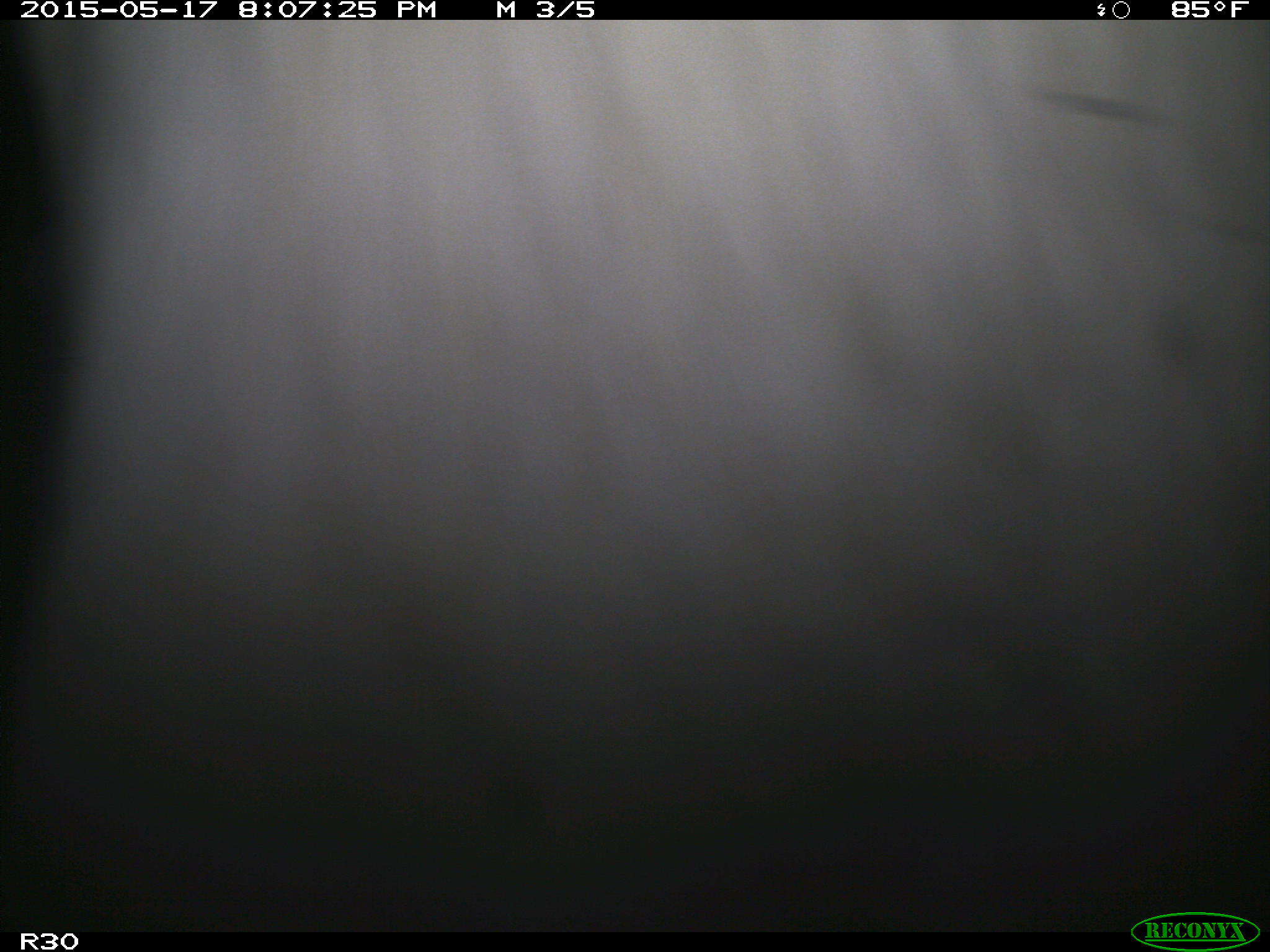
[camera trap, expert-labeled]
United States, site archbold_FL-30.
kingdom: Animalia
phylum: Chordata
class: Mammalia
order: Artiodactyla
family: Bovidae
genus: Bos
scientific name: Bos taurus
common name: domestic cow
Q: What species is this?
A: Bos taurus (domestic cow).